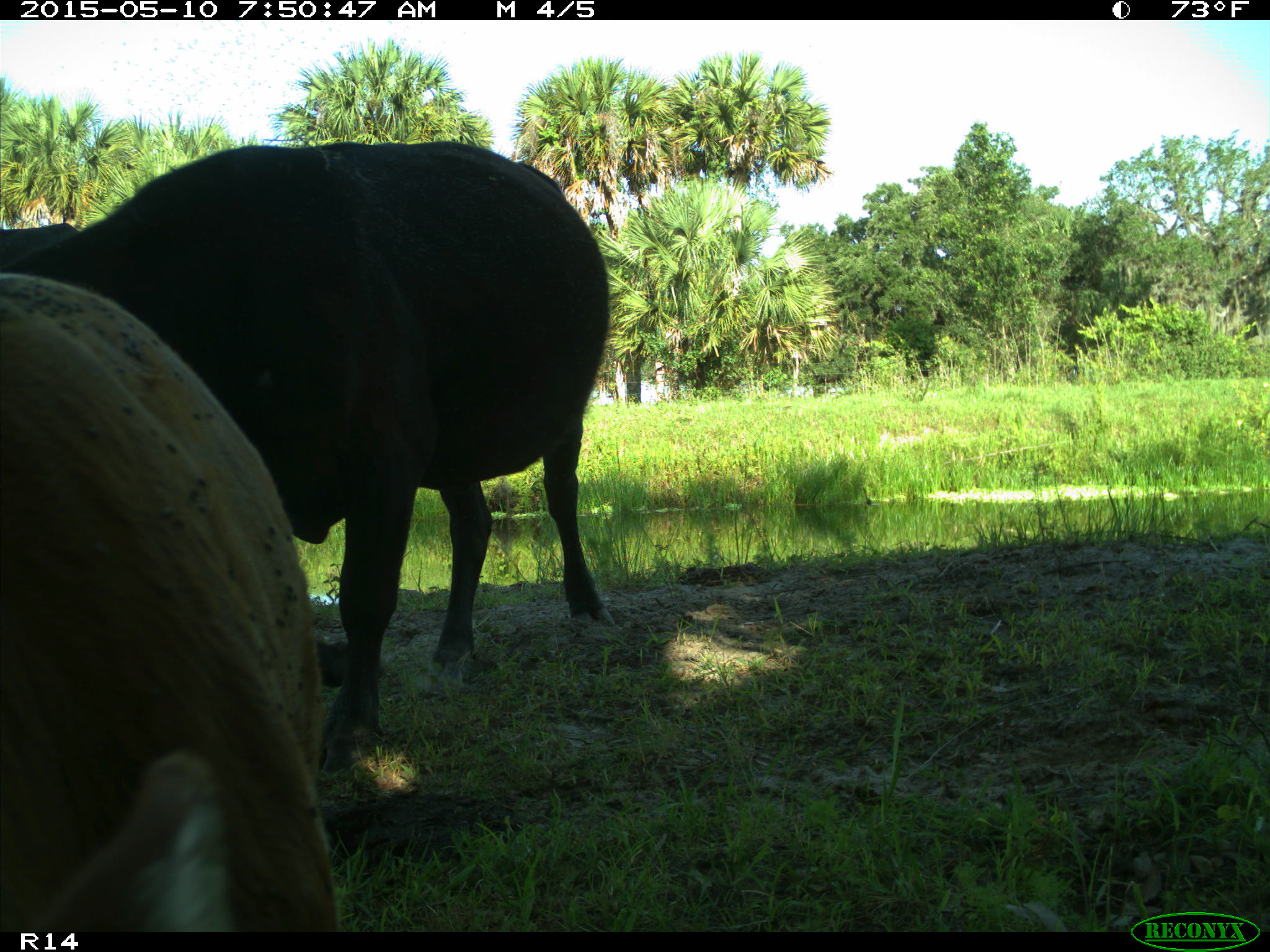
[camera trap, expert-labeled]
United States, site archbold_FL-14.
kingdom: Animalia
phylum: Chordata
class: Mammalia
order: Artiodactyla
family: Bovidae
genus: Bos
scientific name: Bos taurus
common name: domestic cow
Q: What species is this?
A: Bos taurus (domestic cow).